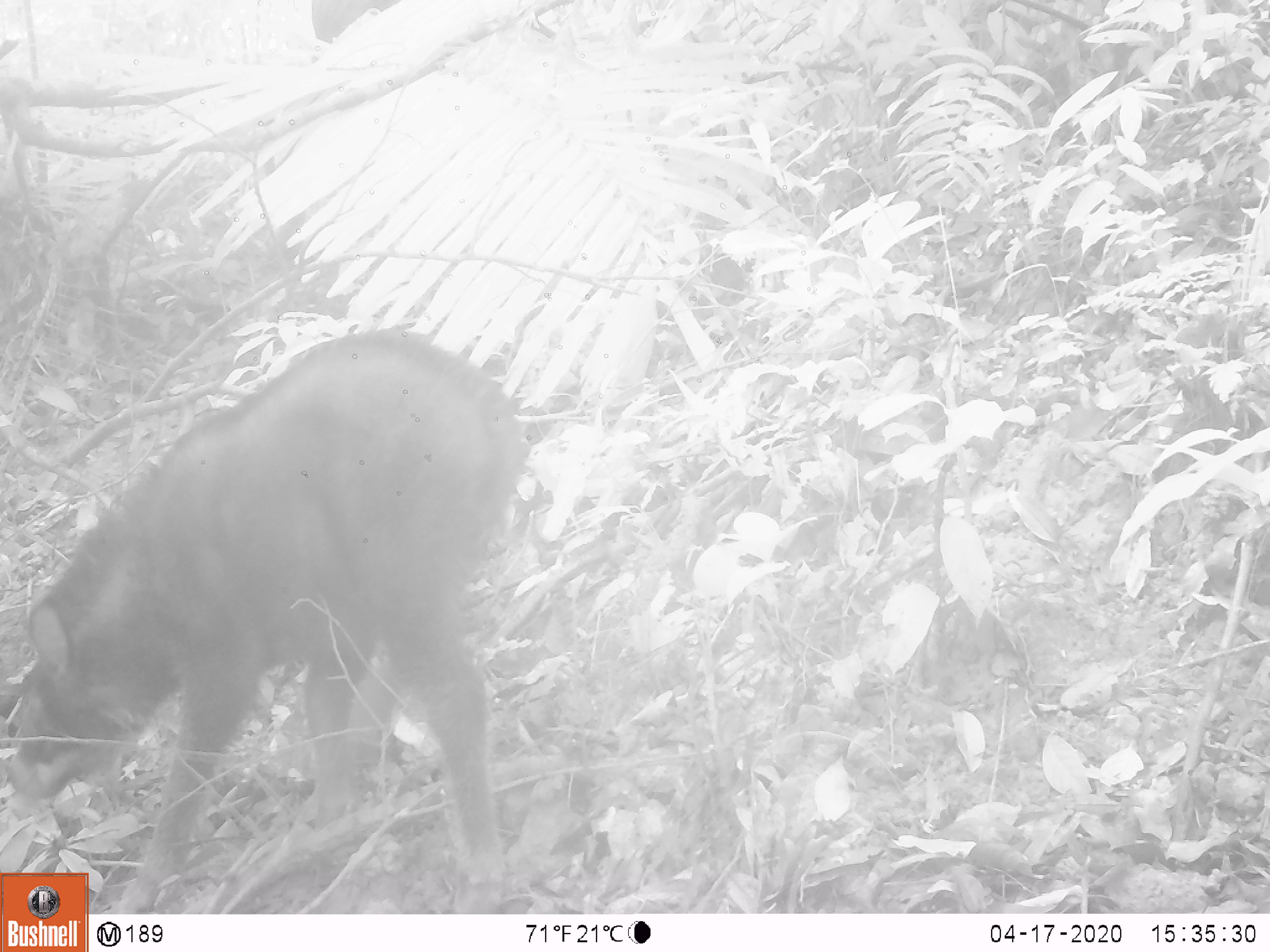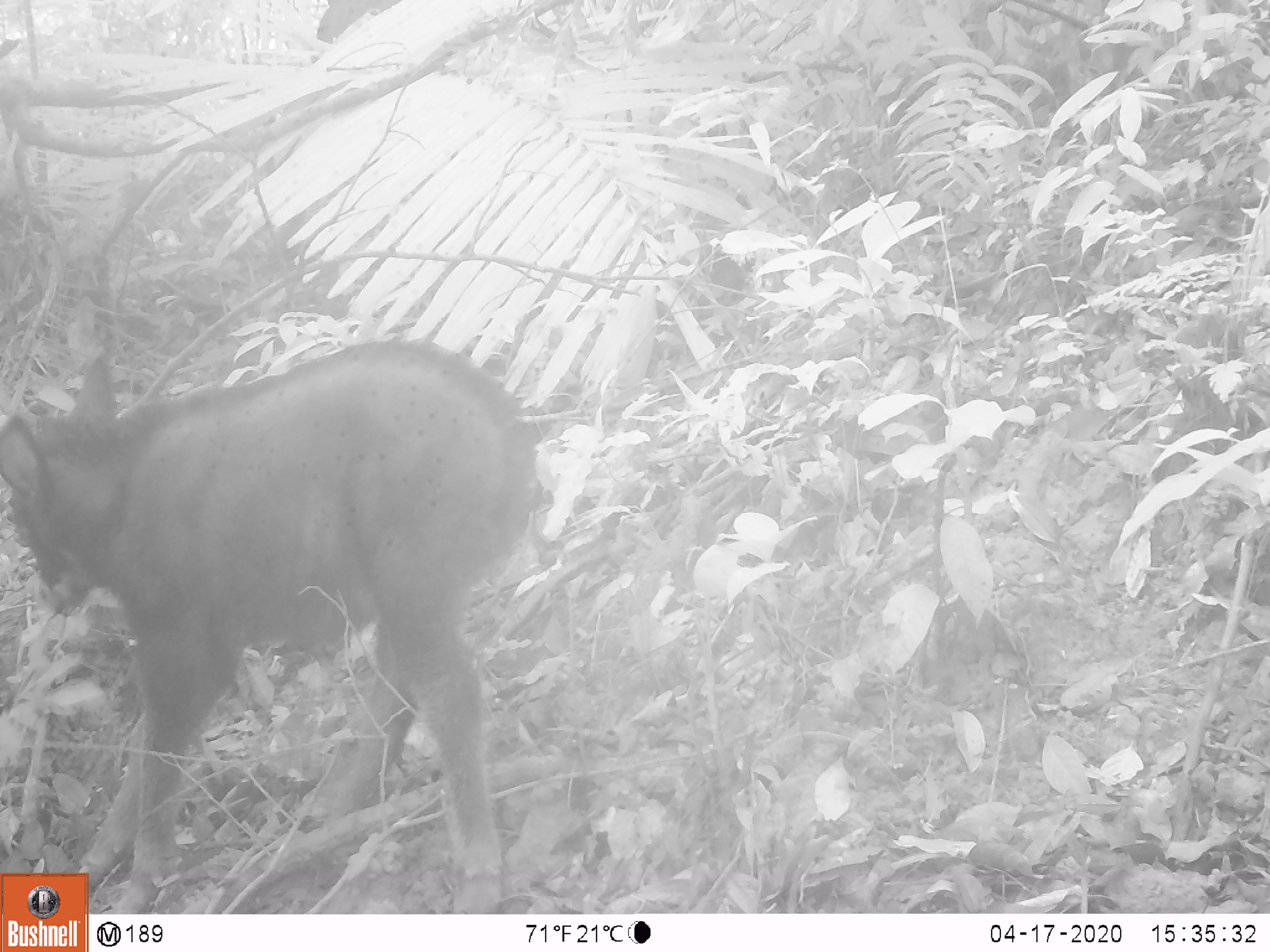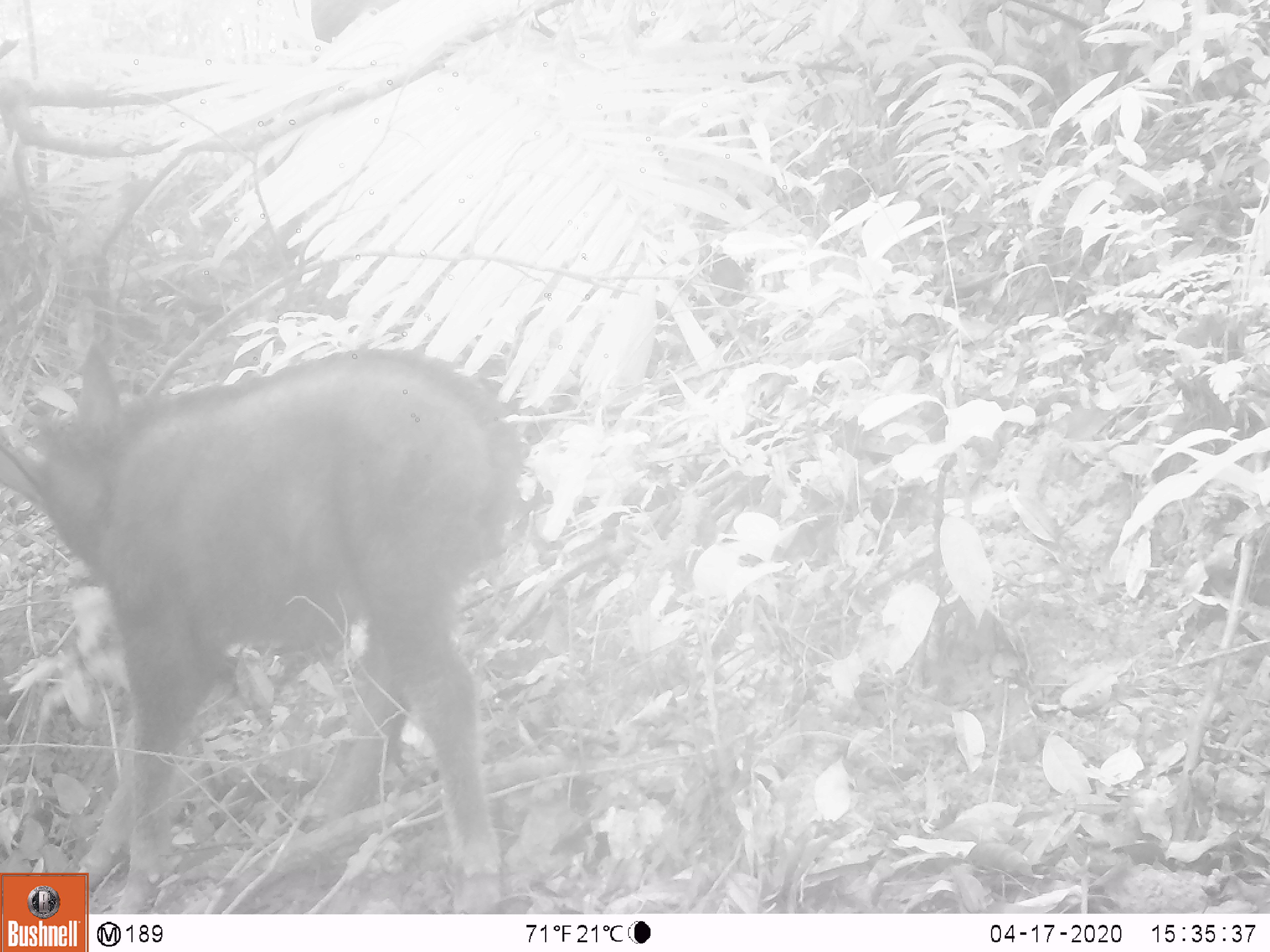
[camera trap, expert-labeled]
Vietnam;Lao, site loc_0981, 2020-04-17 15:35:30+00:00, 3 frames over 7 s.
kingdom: Animalia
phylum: Chordata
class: Mammalia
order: Artiodactyla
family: Bovidae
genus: Capricornis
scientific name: Capricornis sumatraensis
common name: chinese serow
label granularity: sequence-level